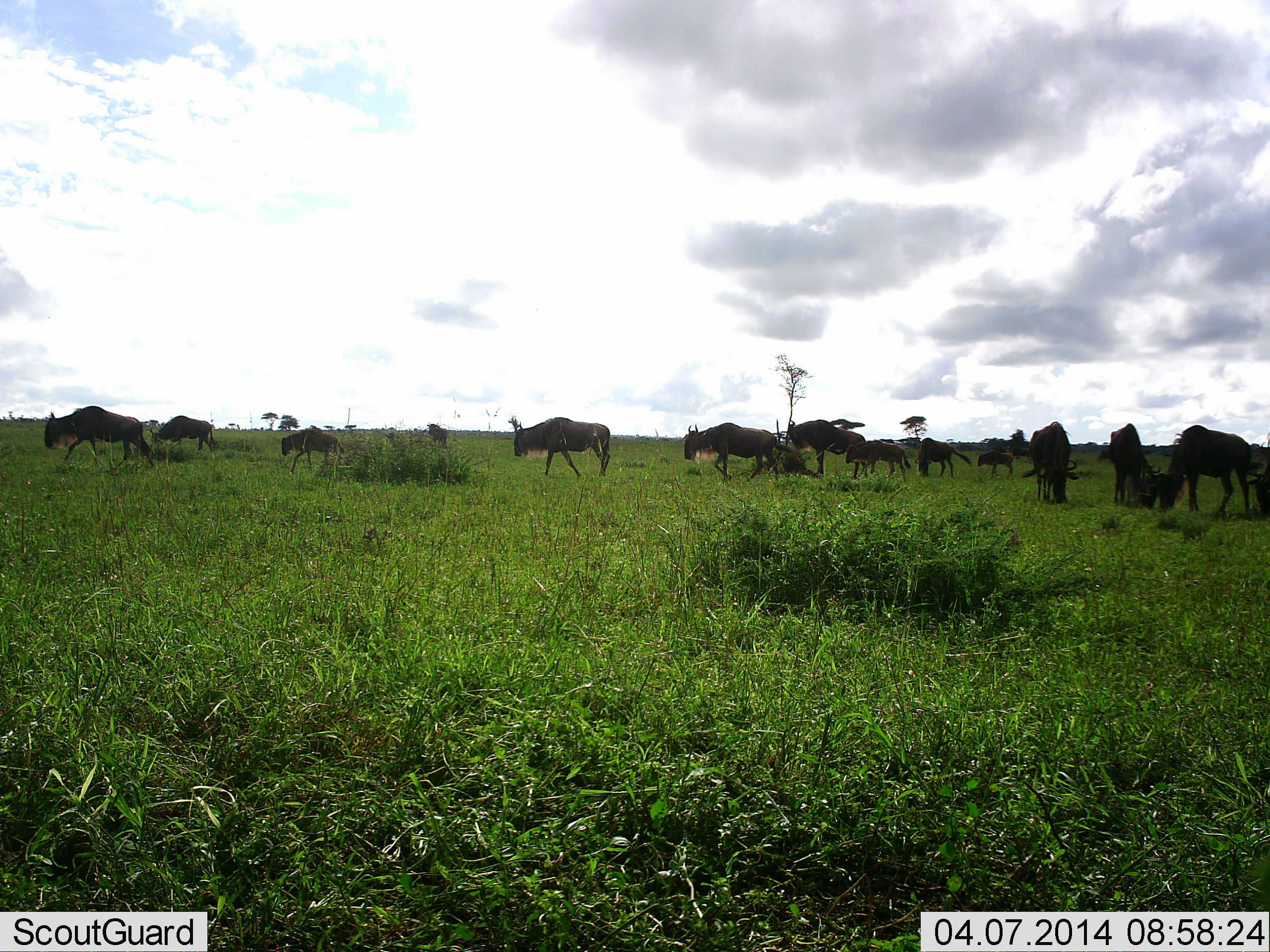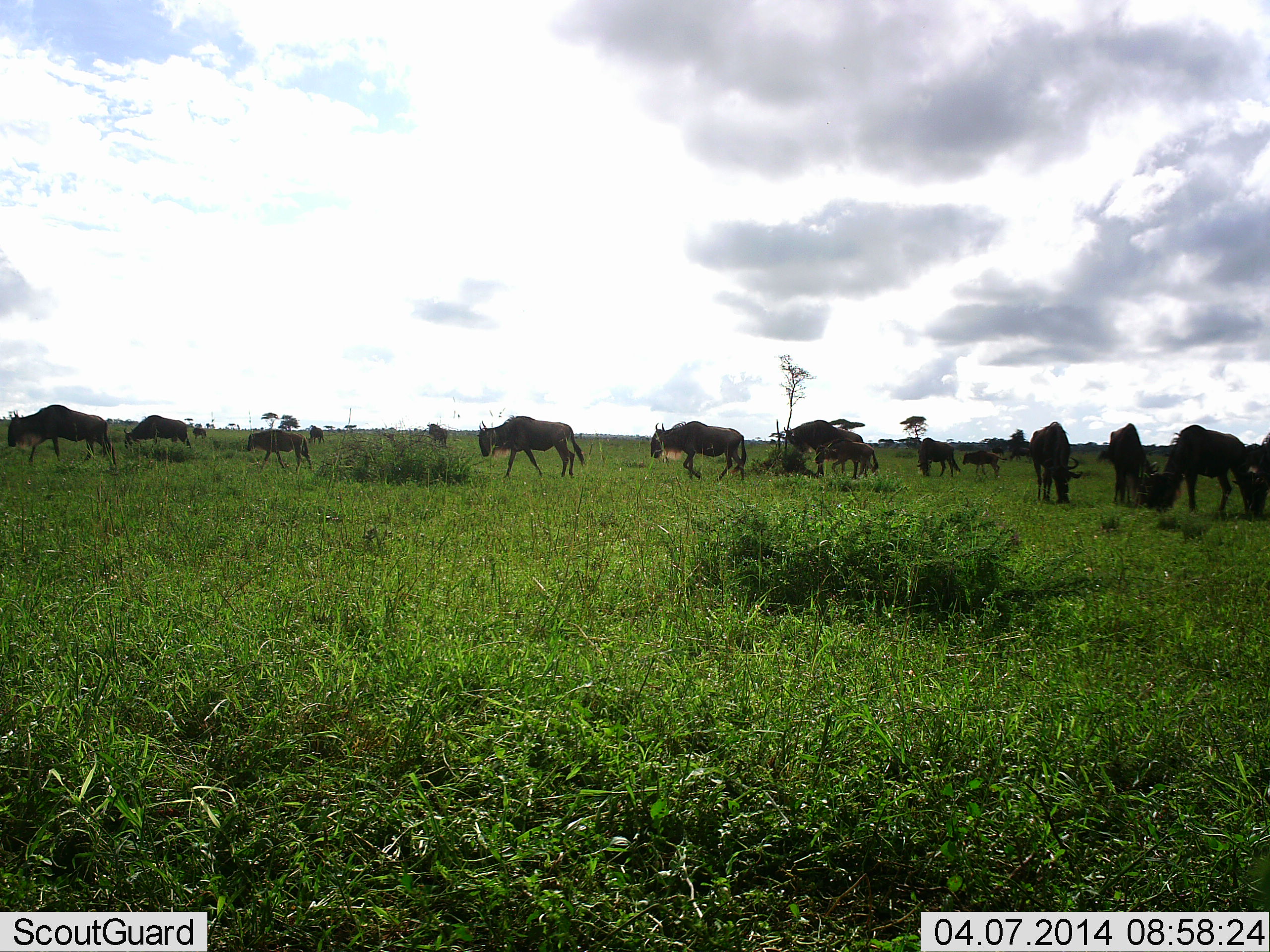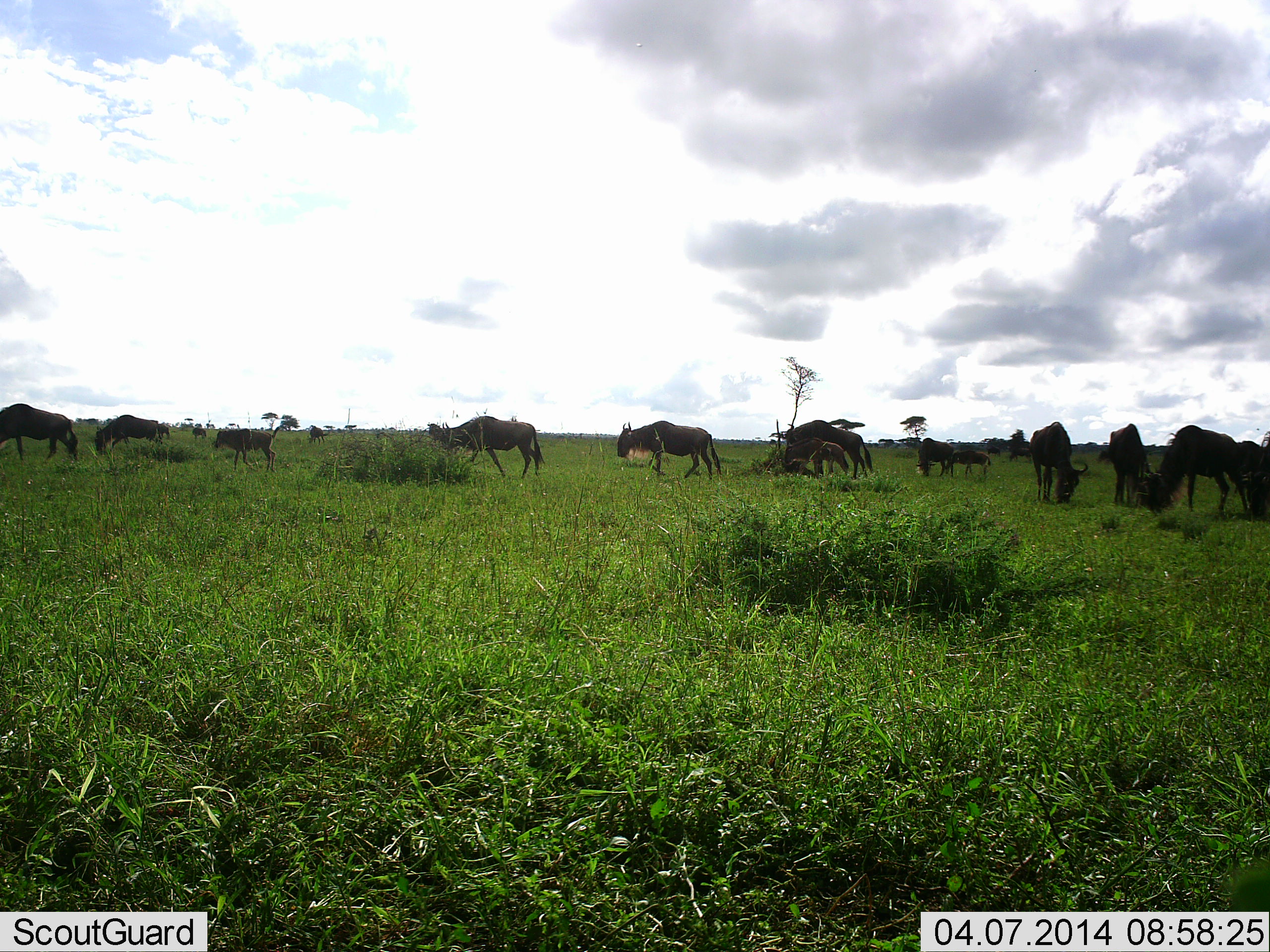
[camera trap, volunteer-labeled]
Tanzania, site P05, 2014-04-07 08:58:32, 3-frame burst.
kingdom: Animalia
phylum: Chordata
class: Mammalia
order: Artiodactyla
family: Bovidae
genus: Connochaetes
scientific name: Connochaetes taurinus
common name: blue wildebeest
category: wildebeest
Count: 11-50.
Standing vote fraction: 40%.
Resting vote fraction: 0%.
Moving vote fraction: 90%.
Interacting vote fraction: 0%.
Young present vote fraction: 40%.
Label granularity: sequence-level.